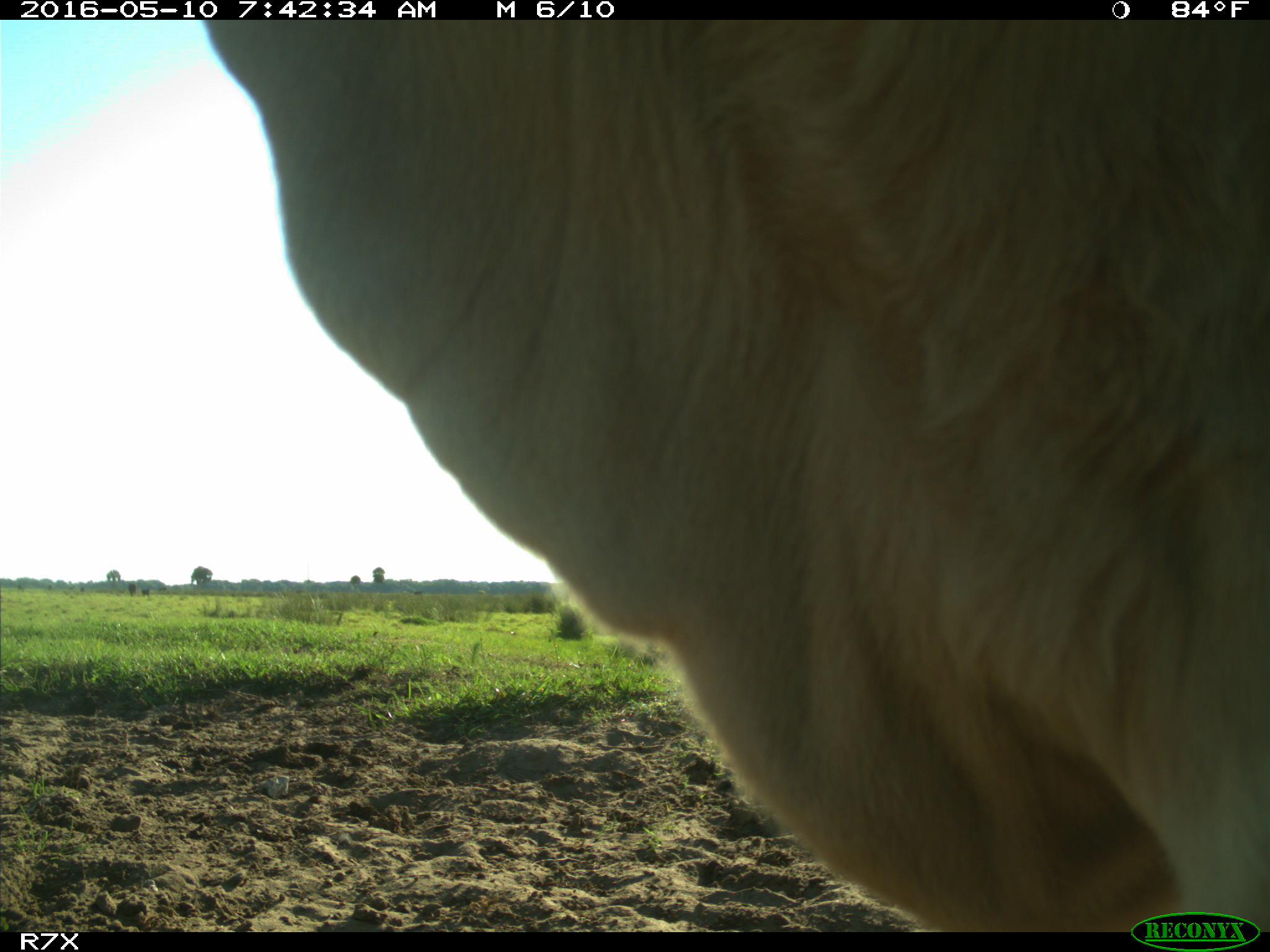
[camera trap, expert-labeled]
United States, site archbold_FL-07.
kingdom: Animalia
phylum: Chordata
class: Mammalia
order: Artiodactyla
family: Bovidae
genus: Bos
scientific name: Bos taurus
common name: domestic cow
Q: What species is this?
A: Bos taurus (domestic cow).